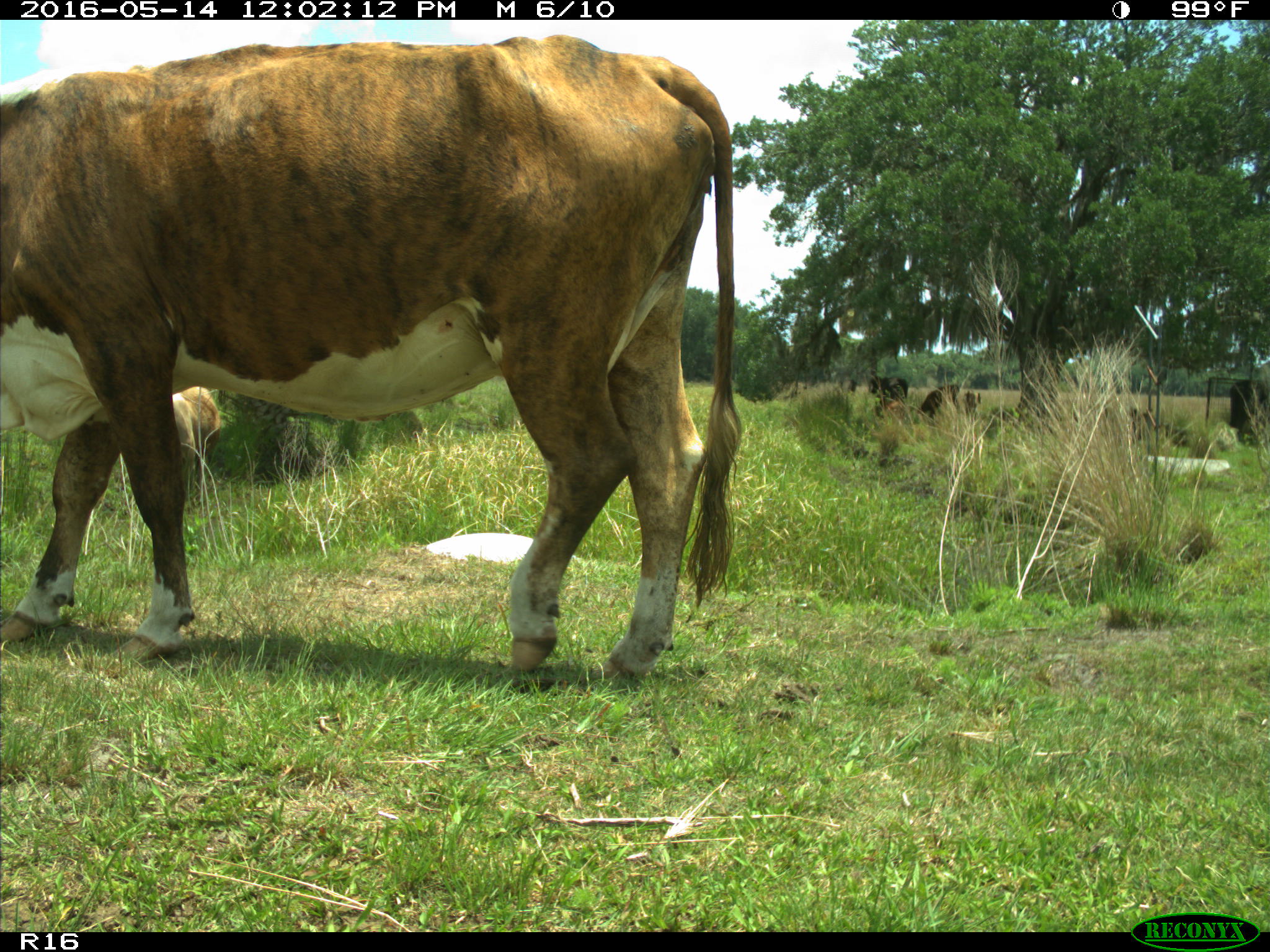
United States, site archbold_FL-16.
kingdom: Animalia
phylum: Chordata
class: Mammalia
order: Artiodactyla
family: Bovidae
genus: Bos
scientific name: Bos taurus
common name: domestic cow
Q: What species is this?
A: Bos taurus (domestic cow).